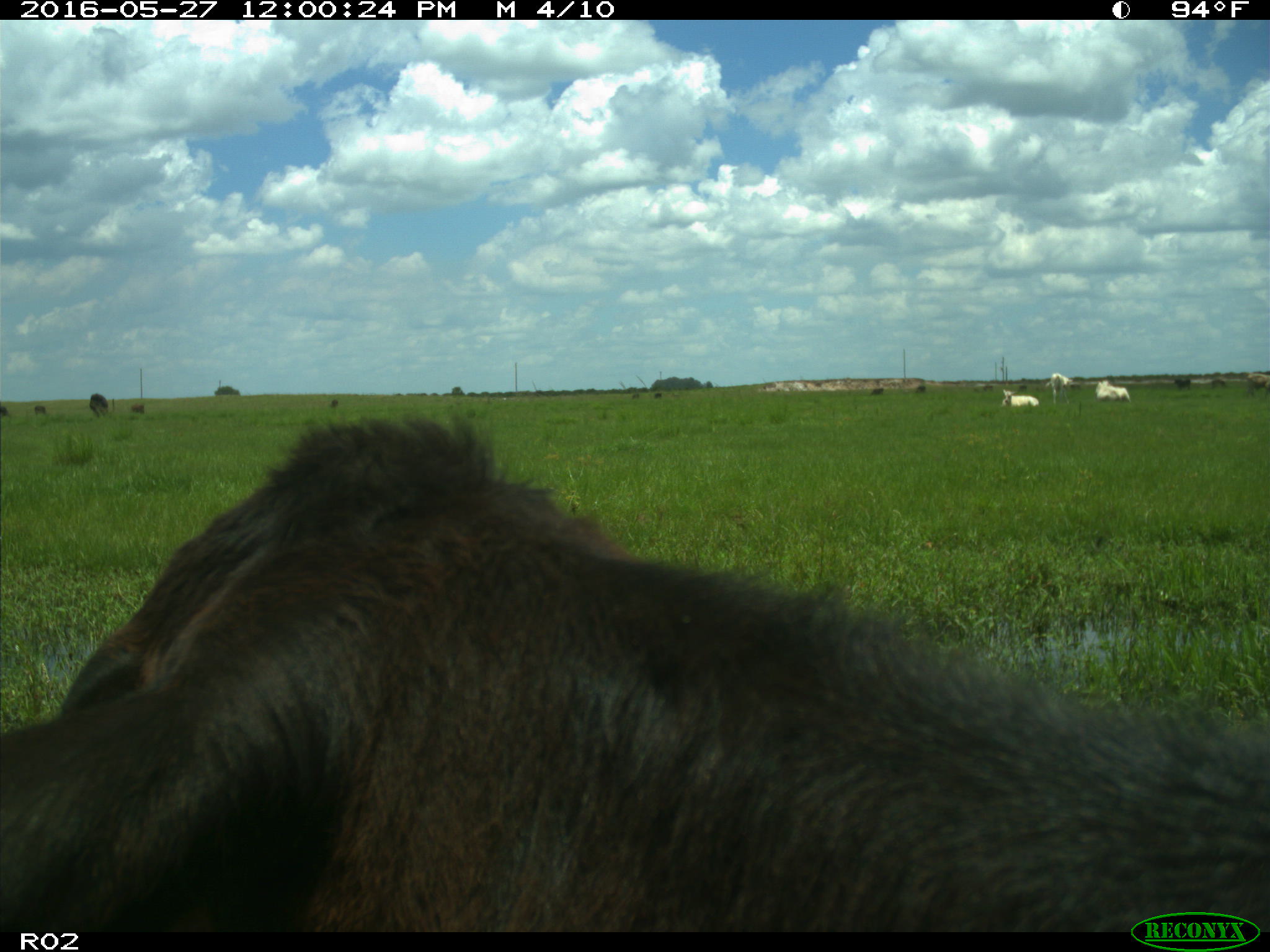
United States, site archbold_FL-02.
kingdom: Animalia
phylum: Chordata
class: Mammalia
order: Artiodactyla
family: Bovidae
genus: Bos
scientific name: Bos taurus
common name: domestic cow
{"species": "Bos taurus (domestic cow)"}